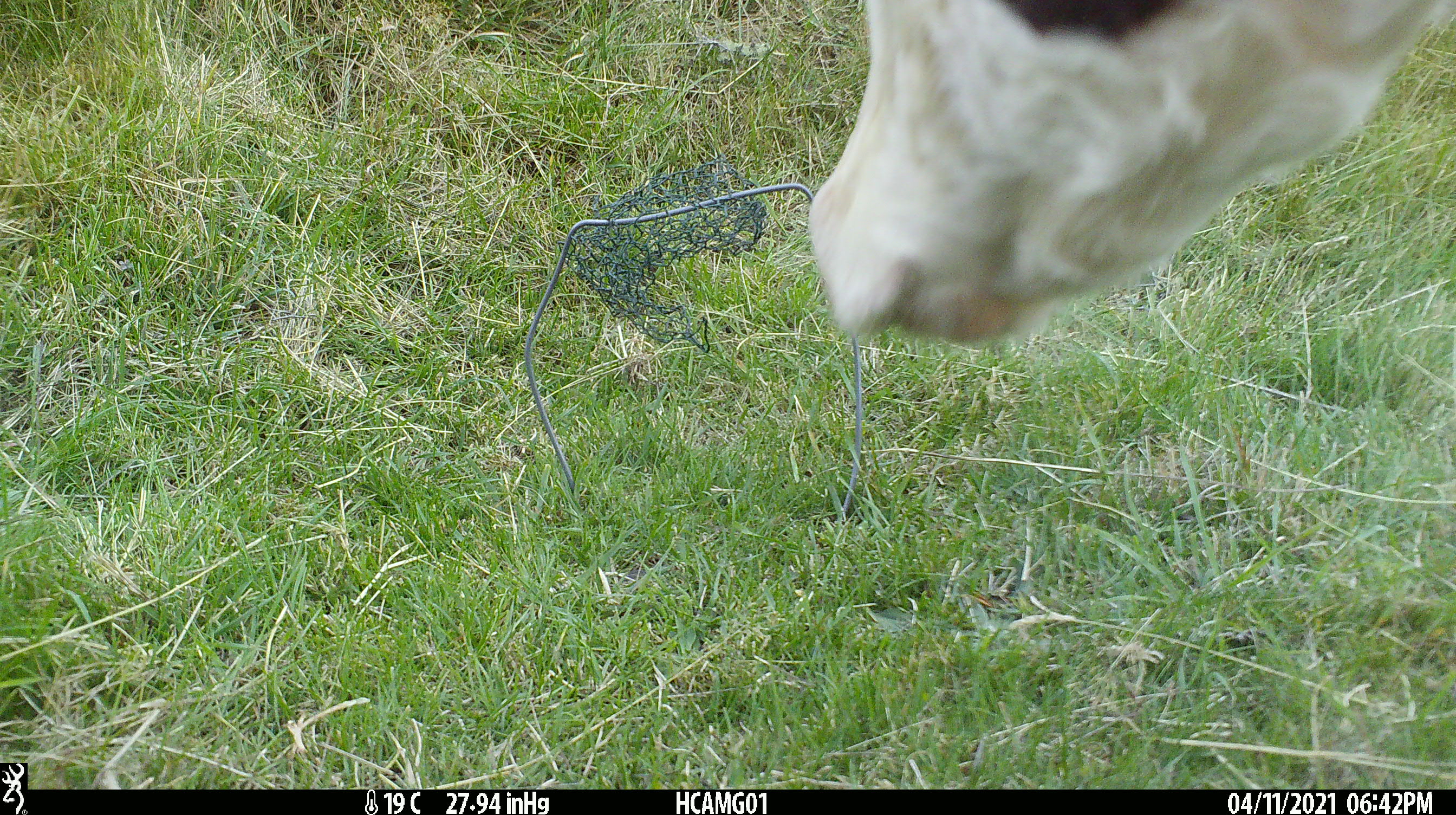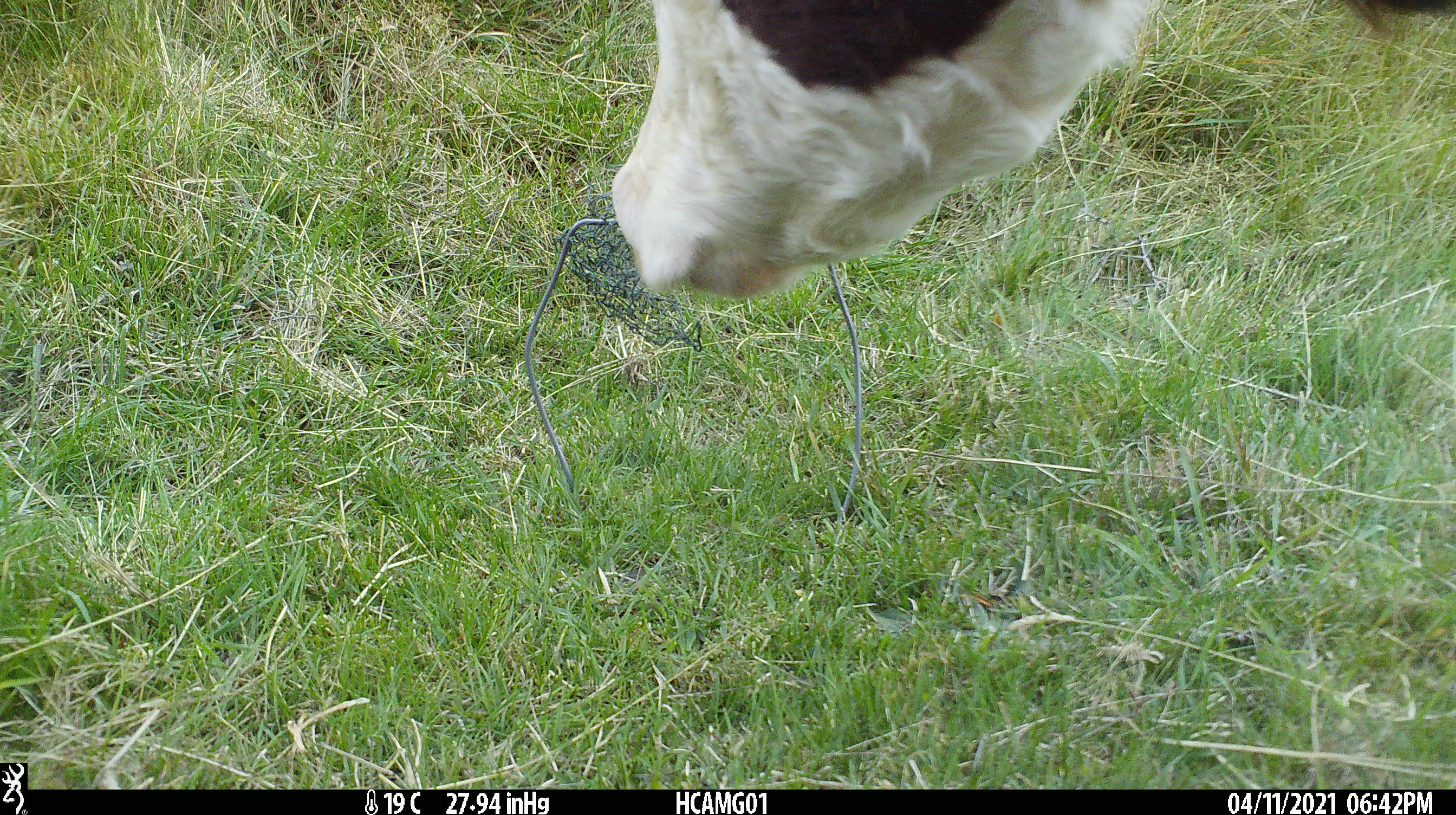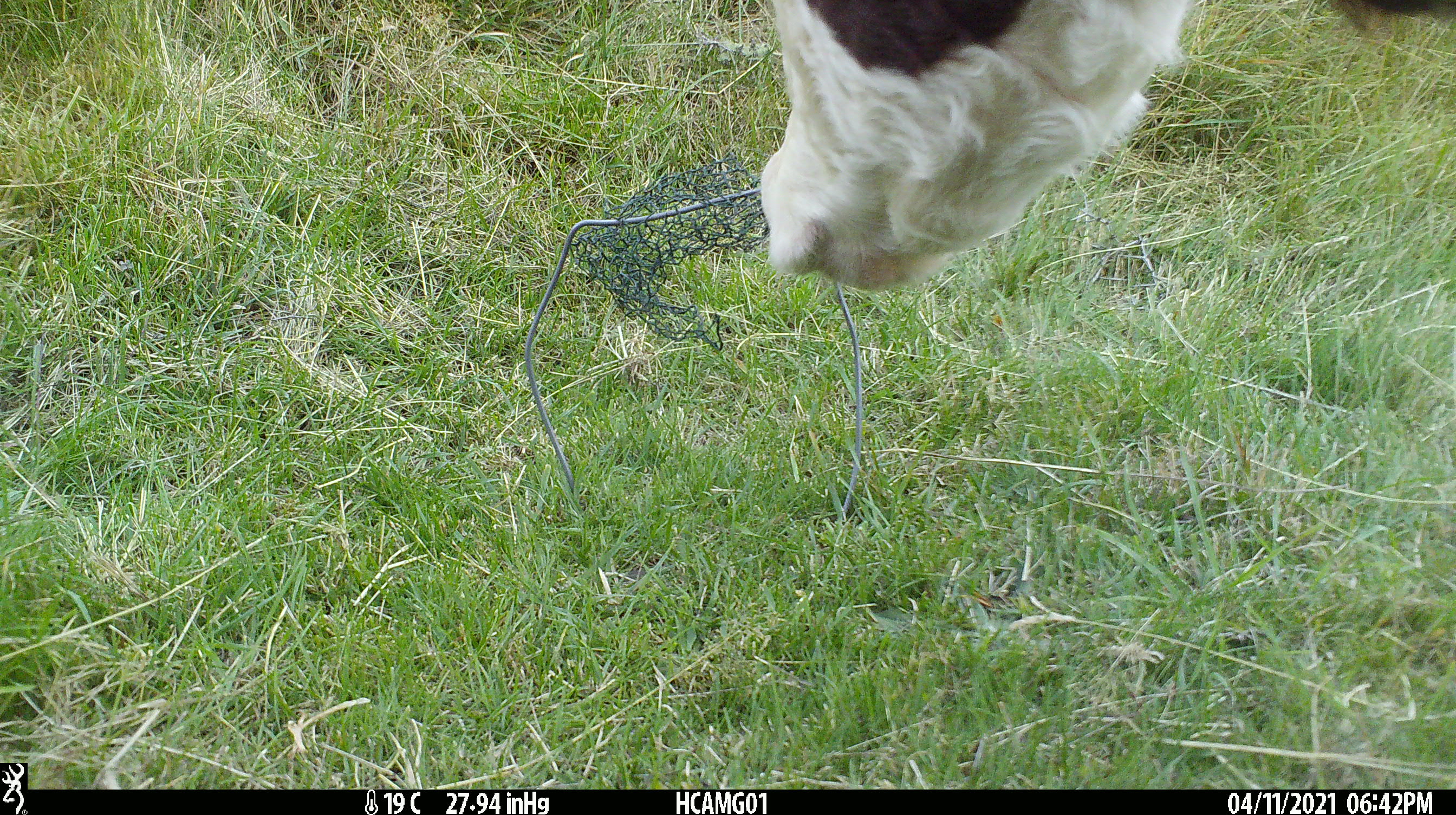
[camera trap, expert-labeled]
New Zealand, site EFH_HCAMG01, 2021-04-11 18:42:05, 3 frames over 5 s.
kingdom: Animalia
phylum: Chordata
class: Mammalia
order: Artiodactyla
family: Bovidae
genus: Bos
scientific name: Bos taurus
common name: domestic cow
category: cow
Cow (domestic cow) (Bos taurus).